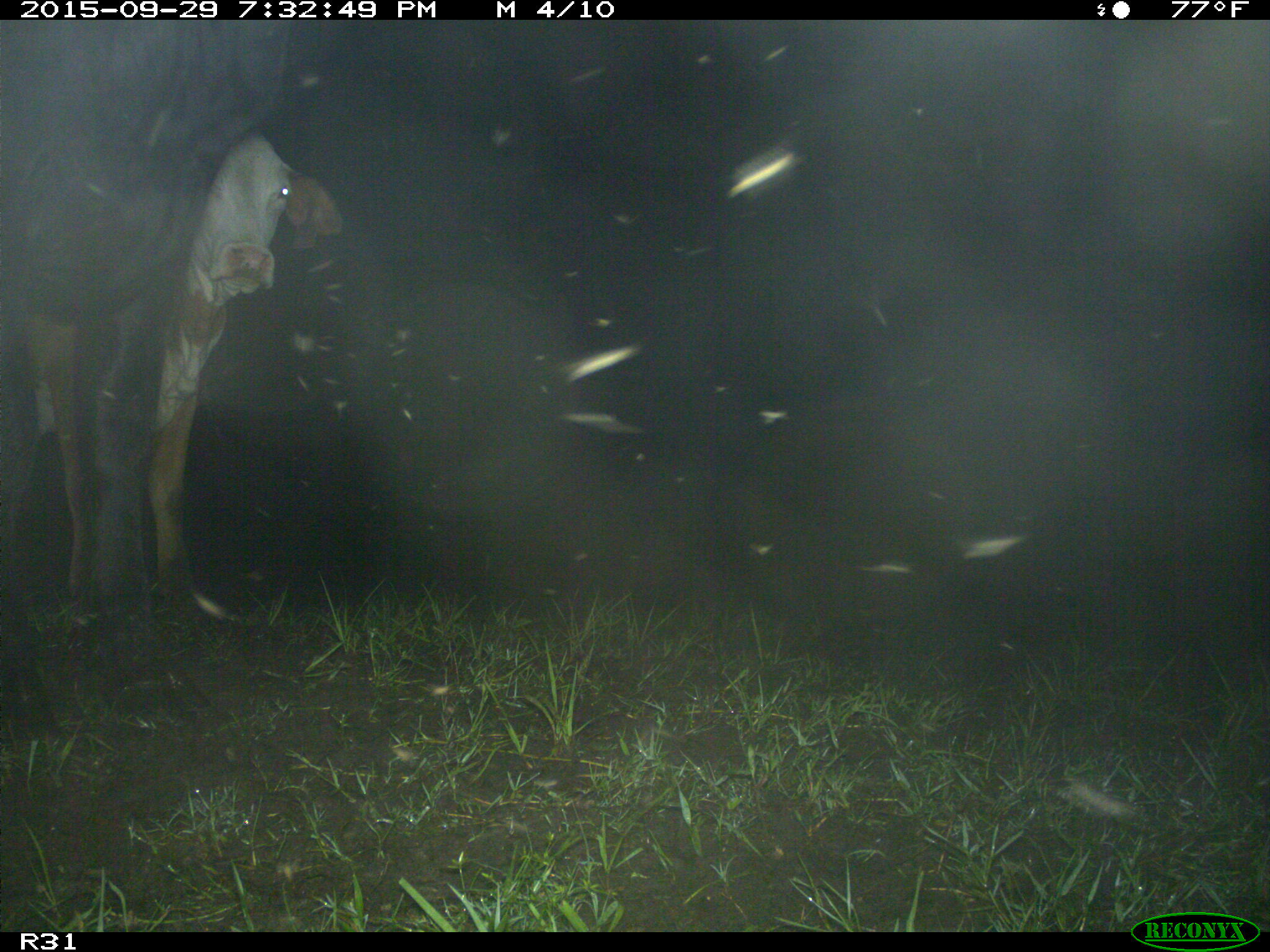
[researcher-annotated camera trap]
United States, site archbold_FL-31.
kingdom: Animalia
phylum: Chordata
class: Mammalia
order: Artiodactyla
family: Bovidae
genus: Bos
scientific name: Bos taurus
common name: domestic cow